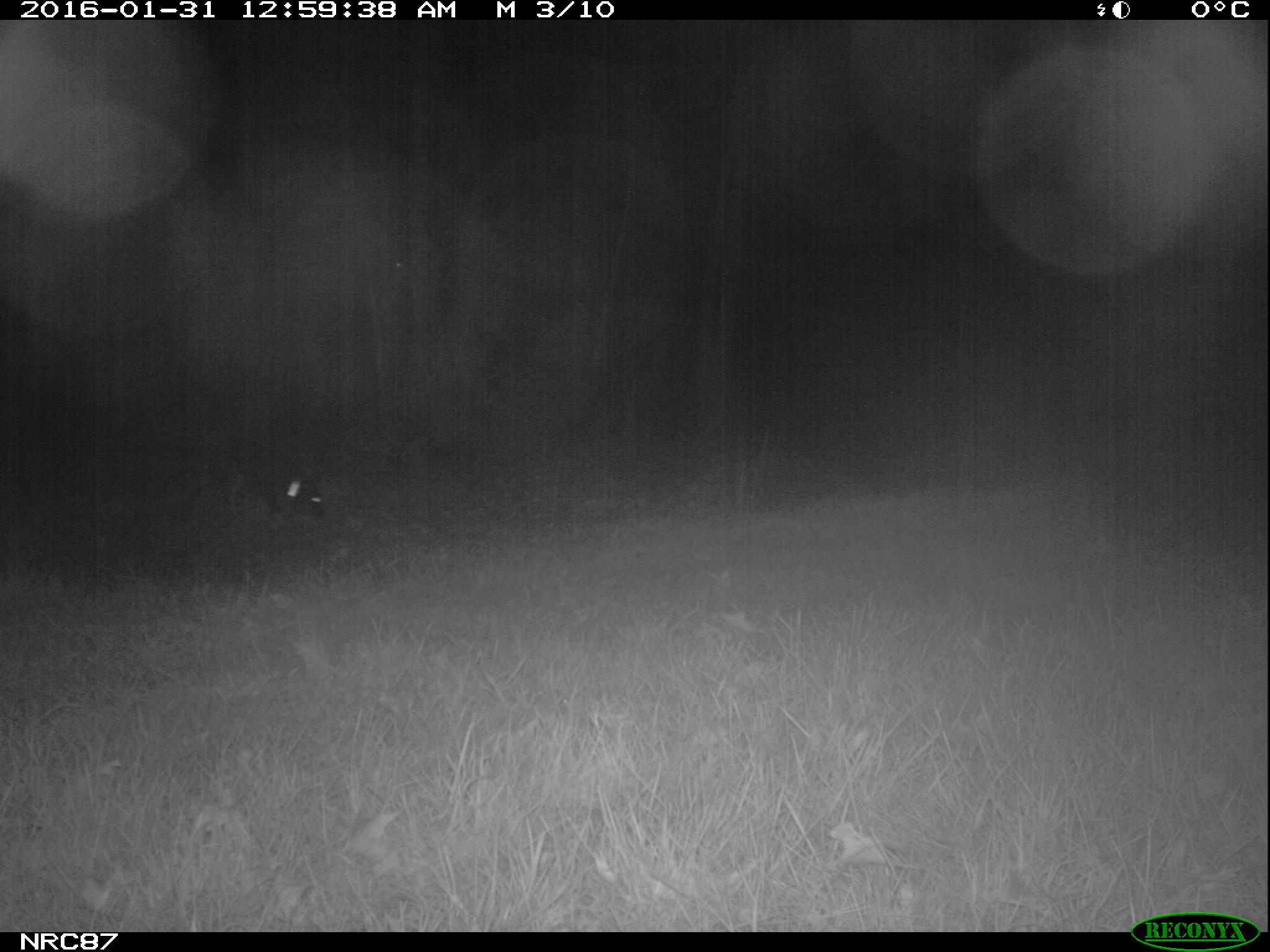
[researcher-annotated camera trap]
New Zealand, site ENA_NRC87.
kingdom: Animalia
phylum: Chordata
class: Mammalia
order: Carnivora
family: Canidae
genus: Canis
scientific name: Canis familiaris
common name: domestic dog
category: dog